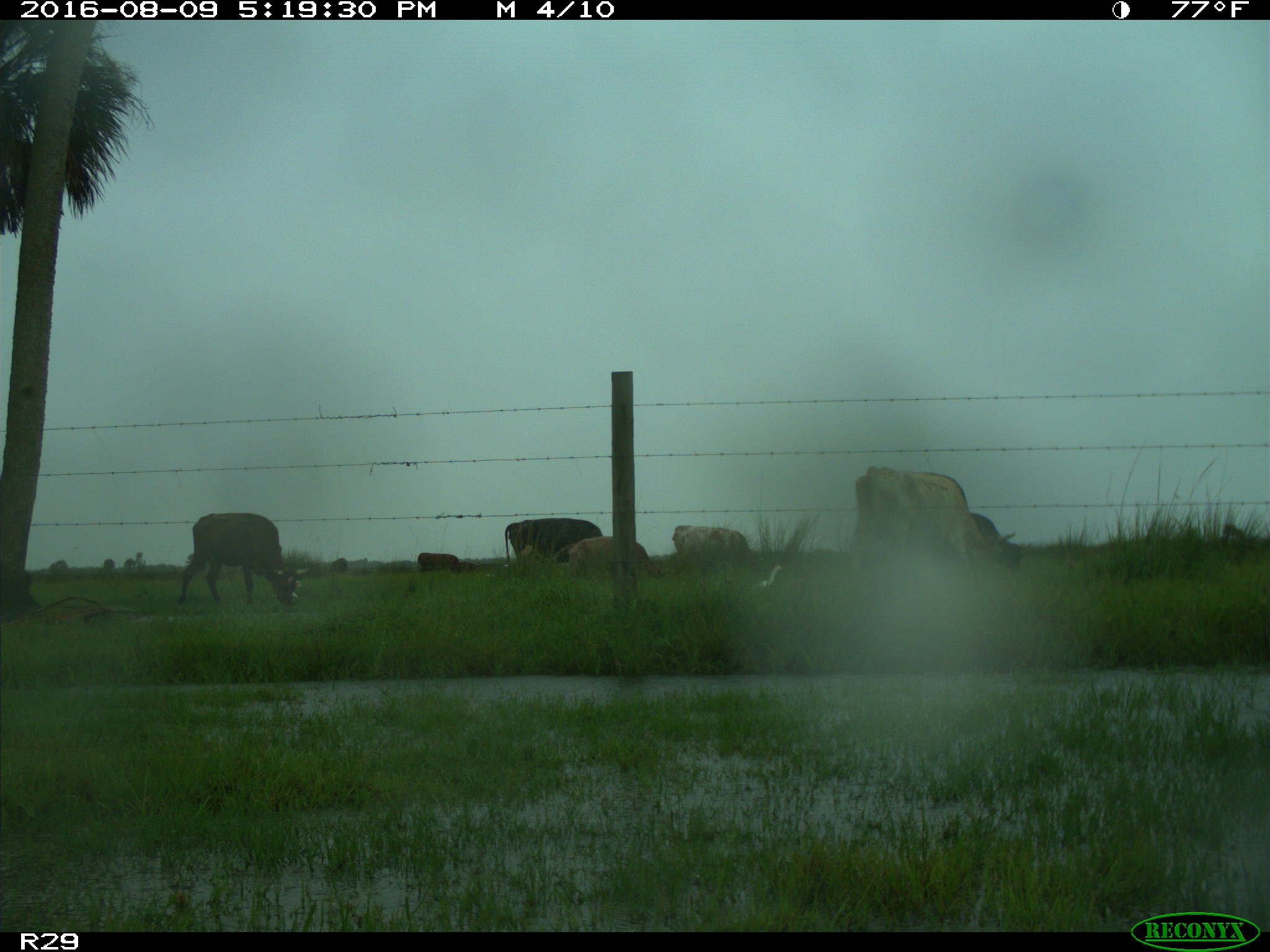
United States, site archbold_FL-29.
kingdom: Animalia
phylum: Chordata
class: Mammalia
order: Artiodactyla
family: Bovidae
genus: Bos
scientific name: Bos taurus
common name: domestic cow